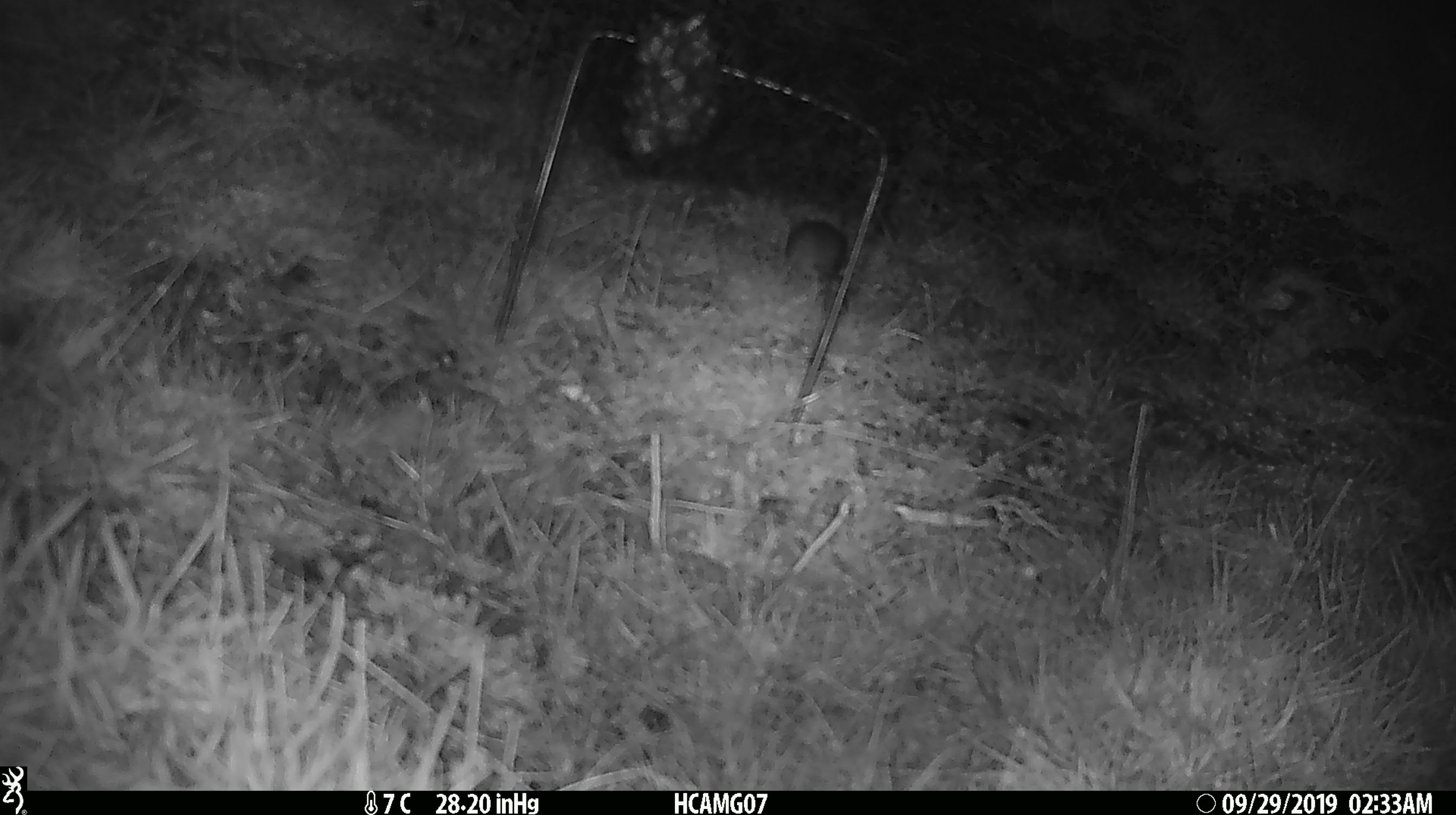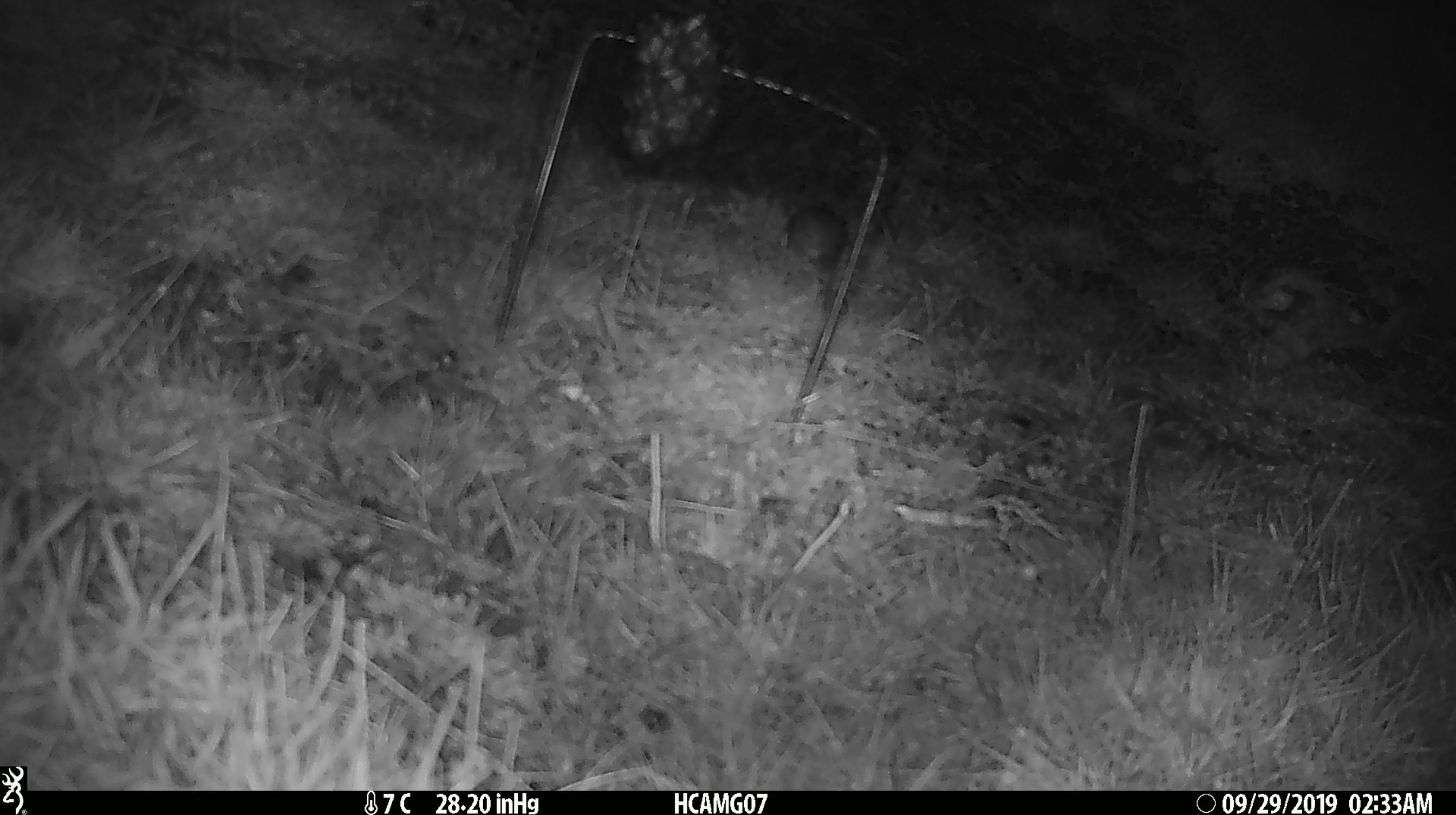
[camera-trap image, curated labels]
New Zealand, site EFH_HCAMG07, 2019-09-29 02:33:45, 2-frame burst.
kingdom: Animalia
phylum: Chordata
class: Mammalia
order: Rodentia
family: Muridae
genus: Mus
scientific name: Mus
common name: mouse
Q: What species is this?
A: Mouse (Mus).